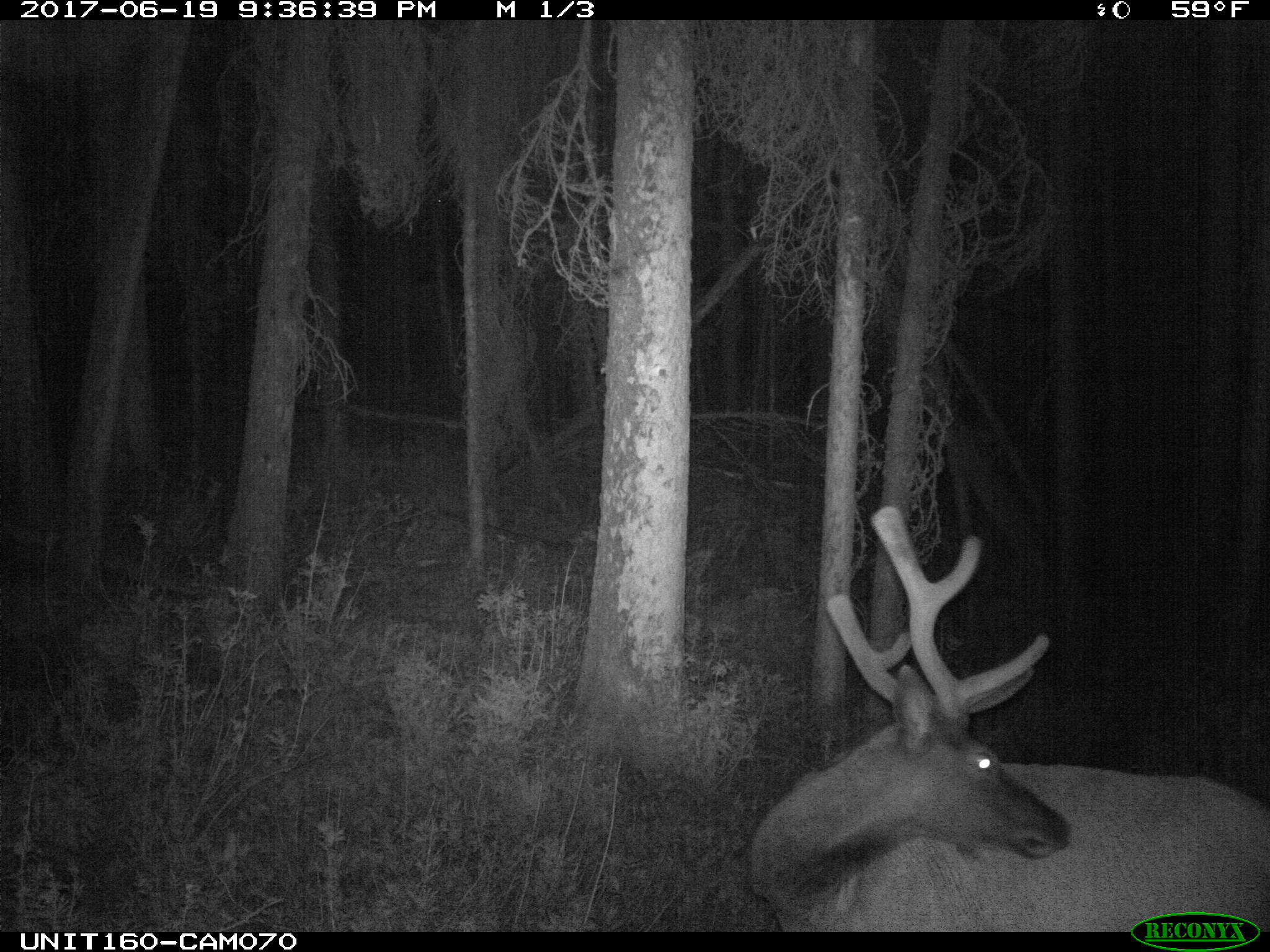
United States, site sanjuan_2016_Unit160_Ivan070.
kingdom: Animalia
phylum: Chordata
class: Mammalia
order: Artiodactyla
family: Cervidae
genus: Cervus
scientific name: Cervus elaphus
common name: red deer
Cervus elaphus (red deer).